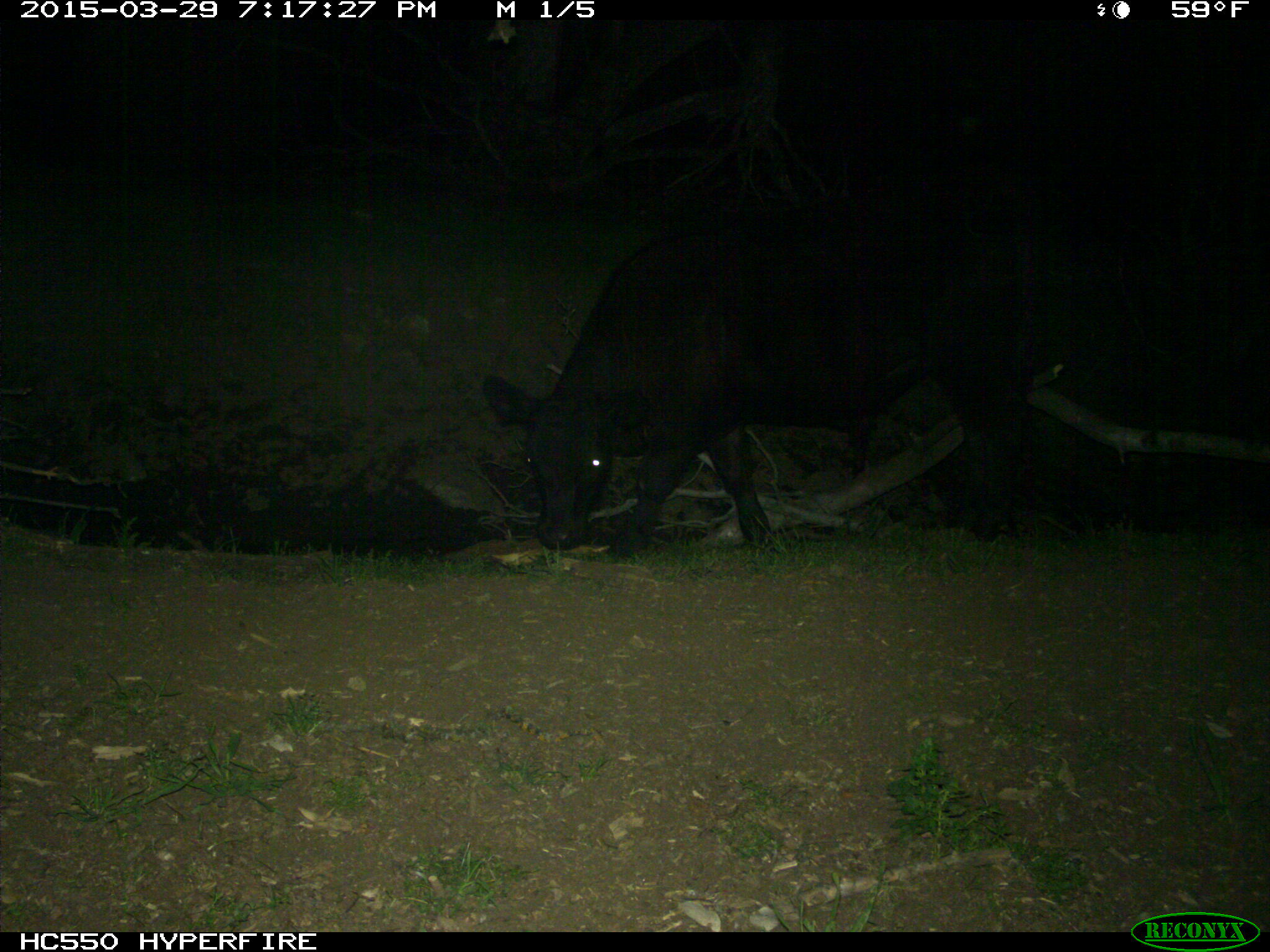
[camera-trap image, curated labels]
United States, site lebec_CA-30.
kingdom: Animalia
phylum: Chordata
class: Mammalia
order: Artiodactyla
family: Bovidae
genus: Bos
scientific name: Bos taurus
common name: domestic cow